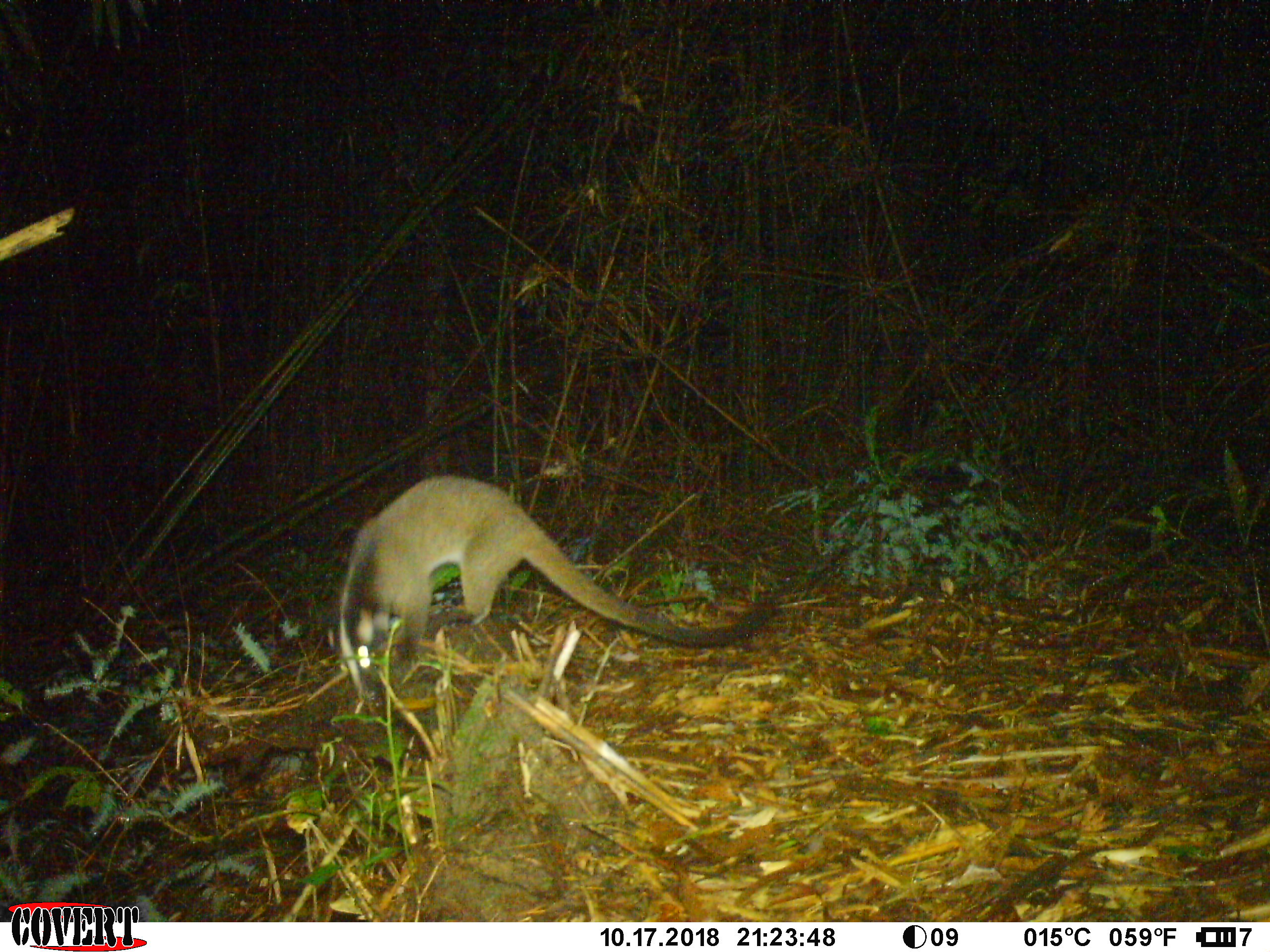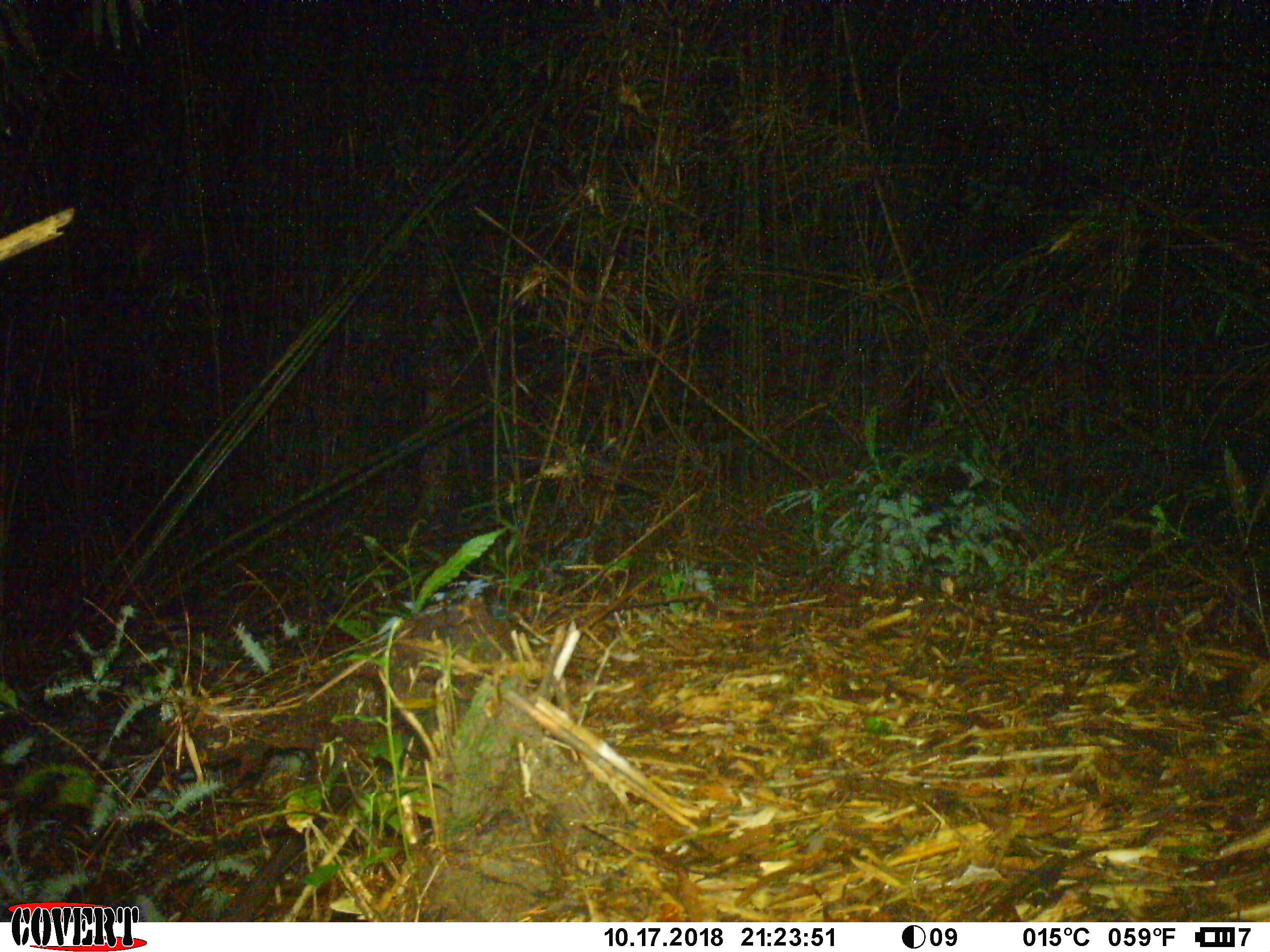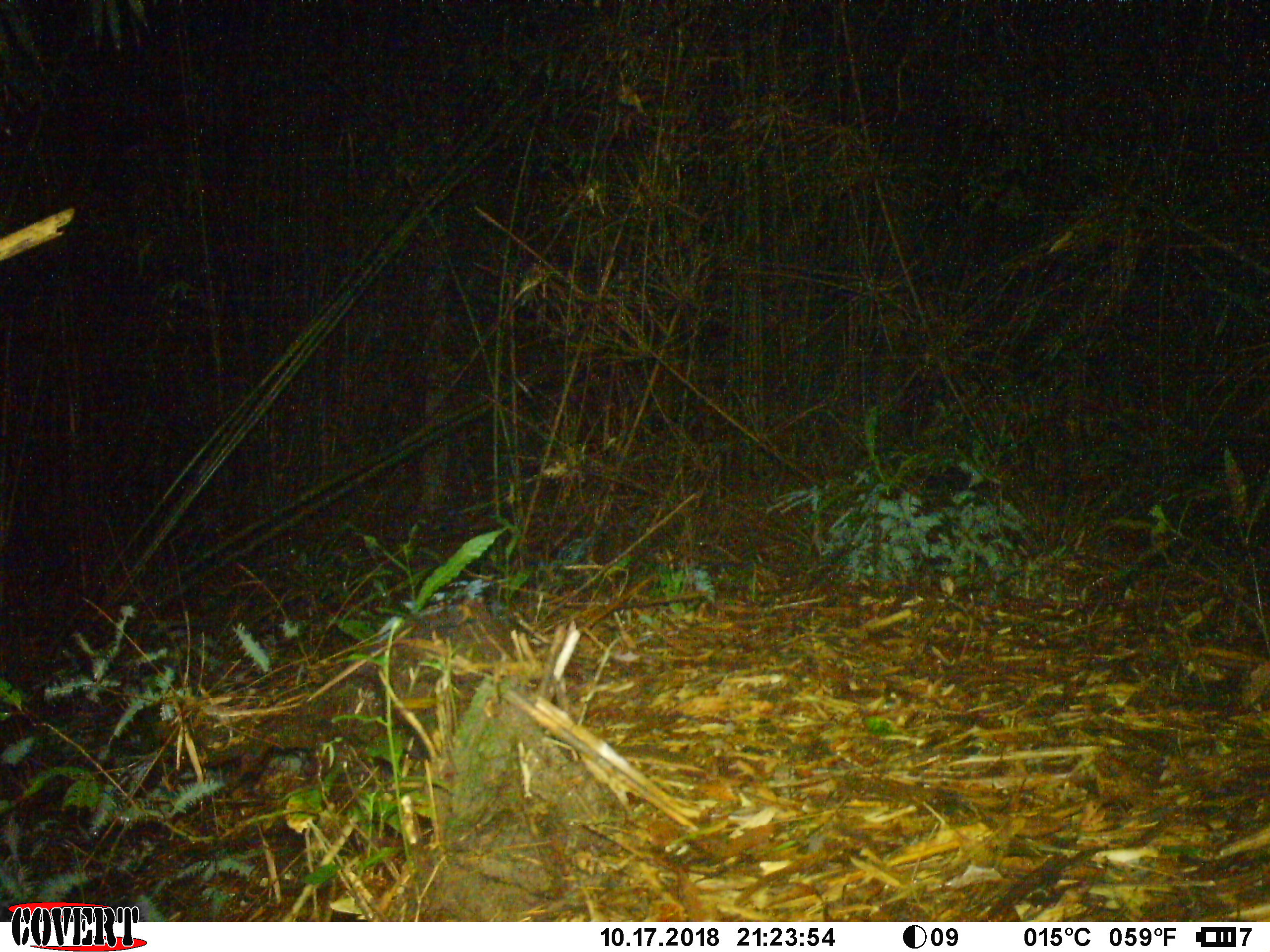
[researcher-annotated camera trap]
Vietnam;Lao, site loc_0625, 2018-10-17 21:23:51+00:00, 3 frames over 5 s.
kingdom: Animalia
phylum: Chordata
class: Mammalia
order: Carnivora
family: Viverridae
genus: Paguma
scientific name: Paguma larvata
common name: masked palm civet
Masked palm civet (Paguma larvata). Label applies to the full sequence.